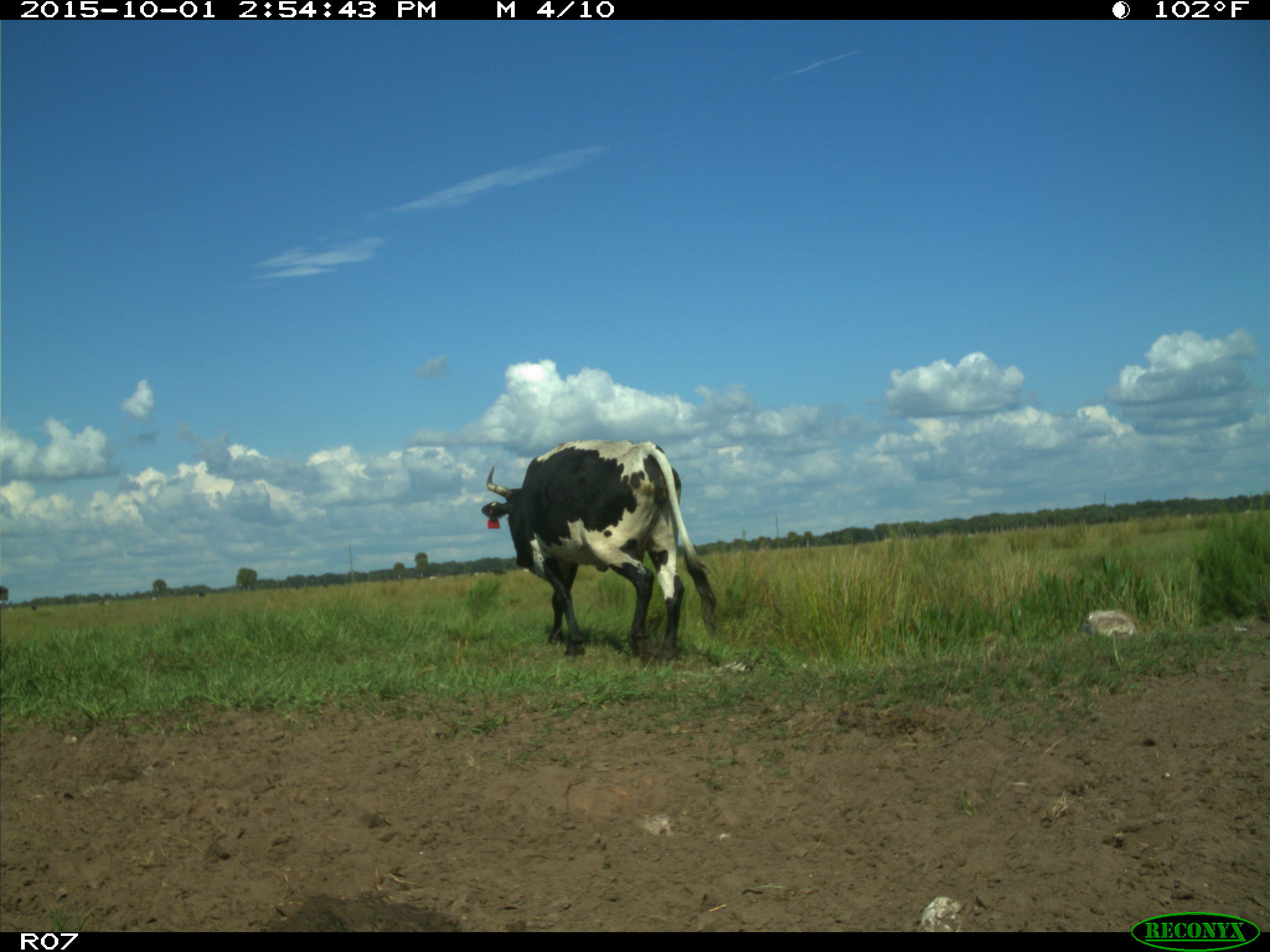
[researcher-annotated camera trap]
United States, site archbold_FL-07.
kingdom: Animalia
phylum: Chordata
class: Mammalia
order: Artiodactyla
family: Bovidae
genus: Bos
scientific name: Bos taurus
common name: domestic cow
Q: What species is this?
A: Bos taurus (domestic cow).